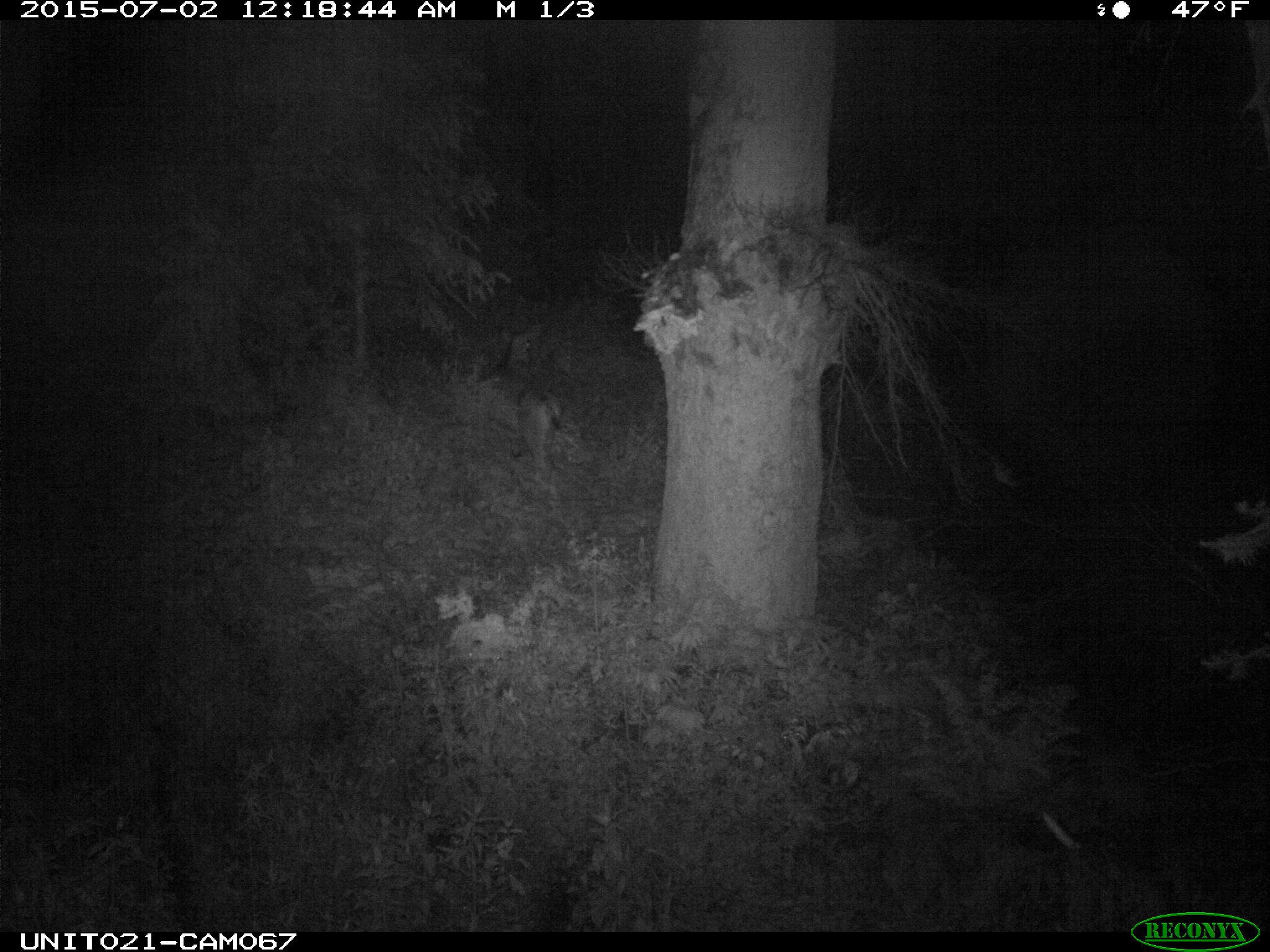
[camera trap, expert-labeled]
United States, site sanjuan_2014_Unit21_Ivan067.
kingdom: Animalia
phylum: Chordata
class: Mammalia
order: Artiodactyla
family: Cervidae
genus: Odocoileus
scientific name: Odocoileus hemionus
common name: mule deer